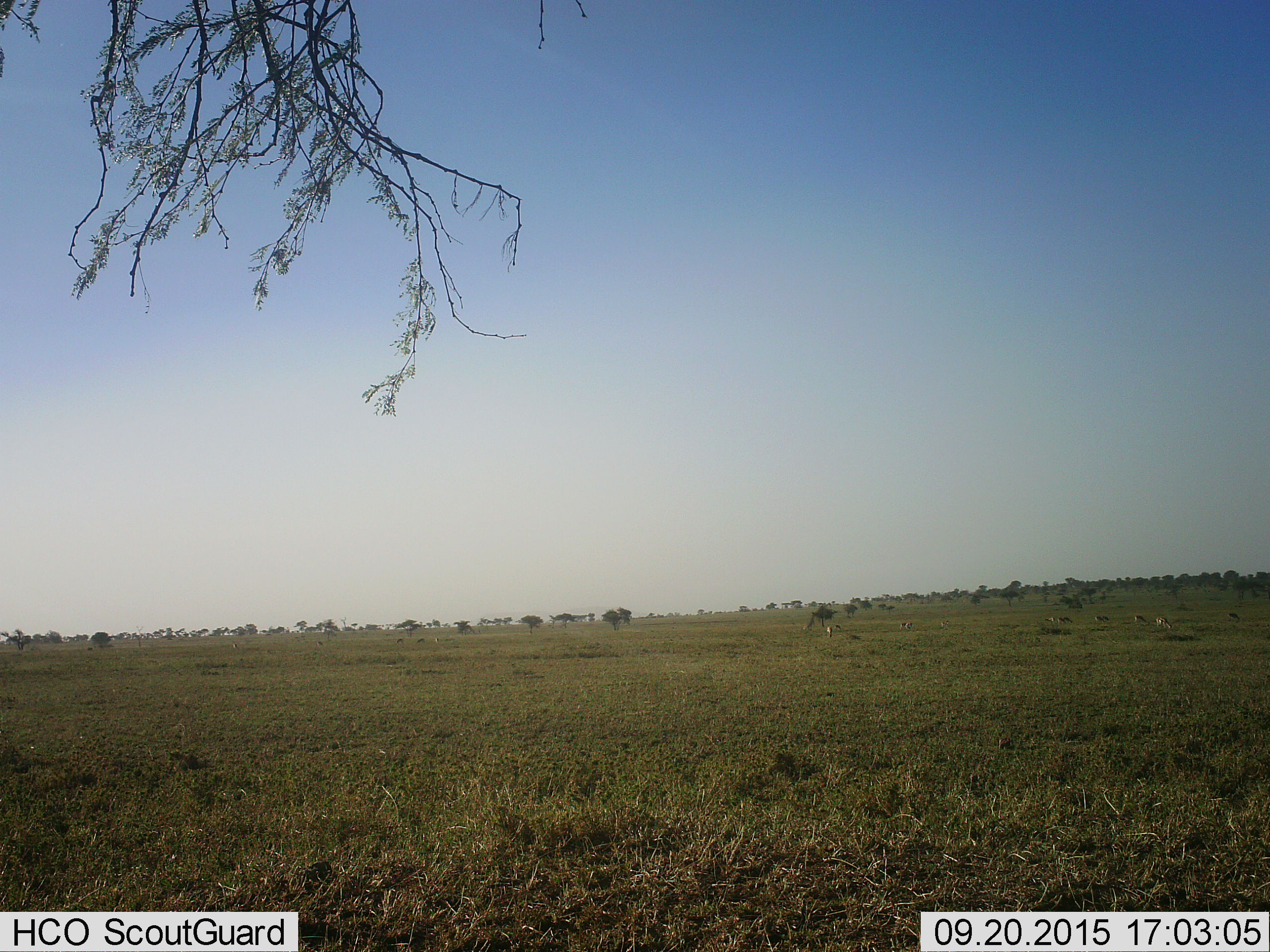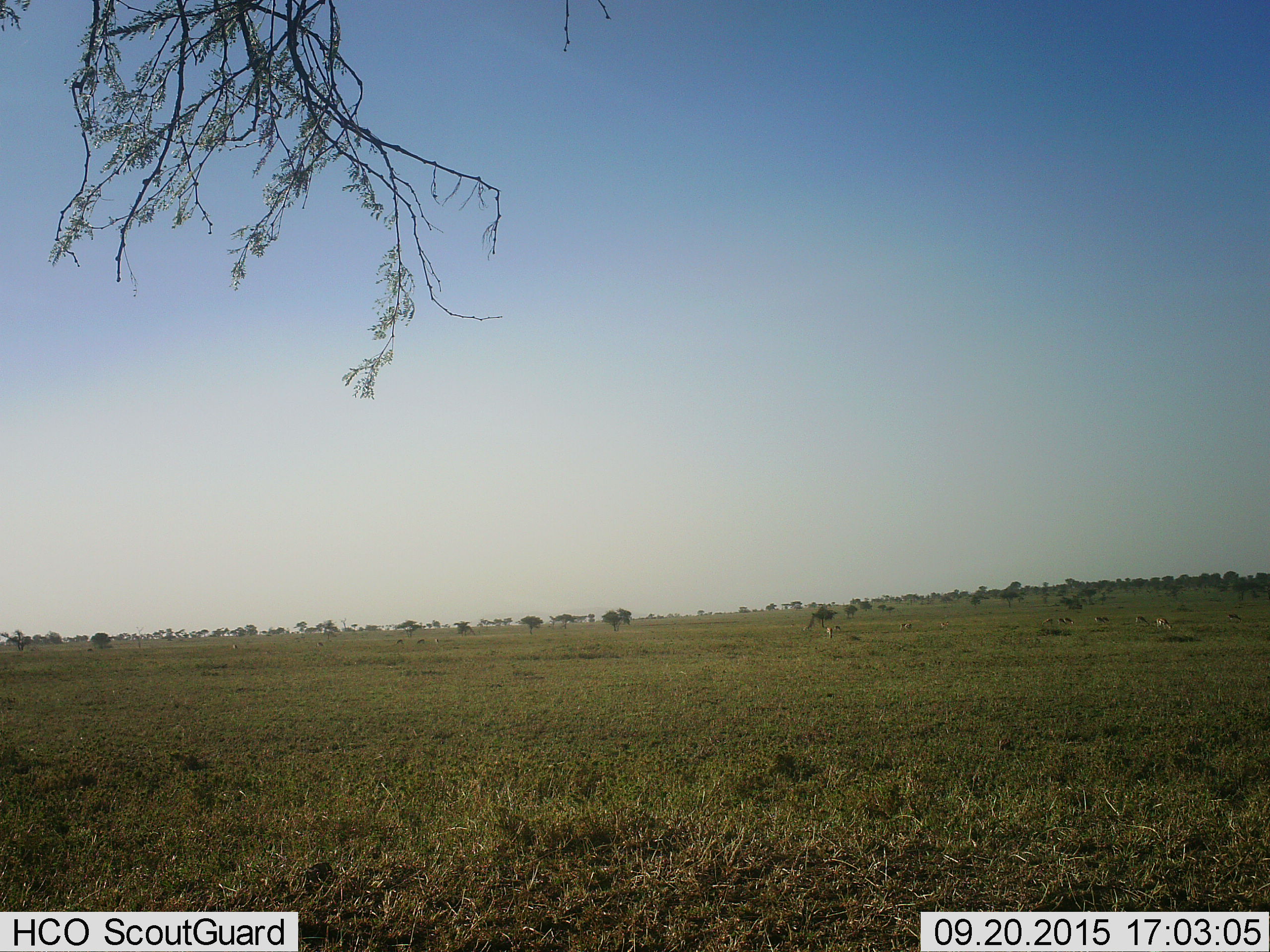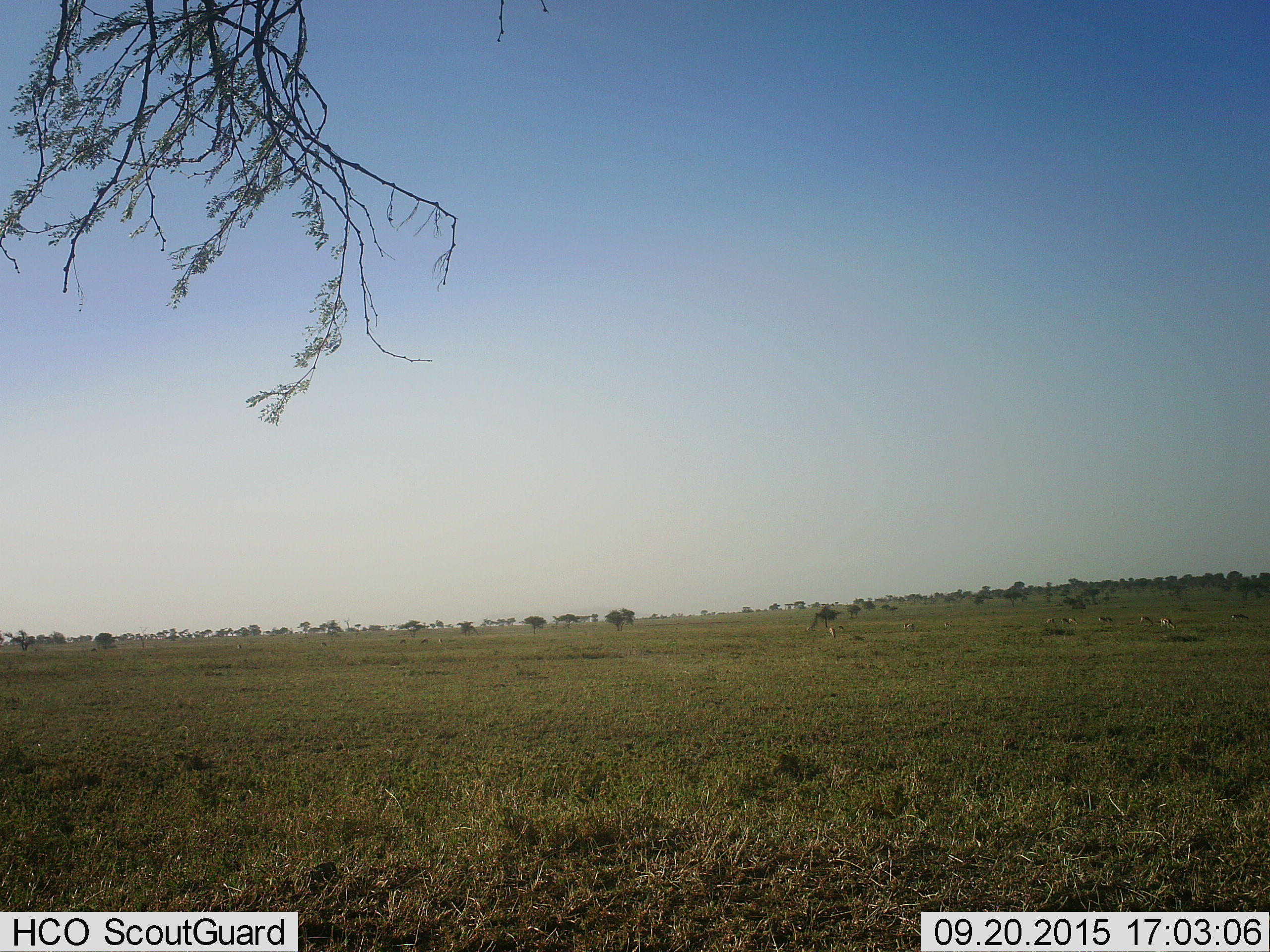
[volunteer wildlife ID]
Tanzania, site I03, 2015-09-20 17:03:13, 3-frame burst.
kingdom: Animalia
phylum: Chordata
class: Mammalia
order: Artiodactyla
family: Bovidae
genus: Eudorcas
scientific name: Eudorcas thomsonii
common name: thomson's gazelle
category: gazellethomsons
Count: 10.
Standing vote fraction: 67%.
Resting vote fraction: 0%.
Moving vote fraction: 33%.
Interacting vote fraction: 0%.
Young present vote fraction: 0%.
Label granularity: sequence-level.